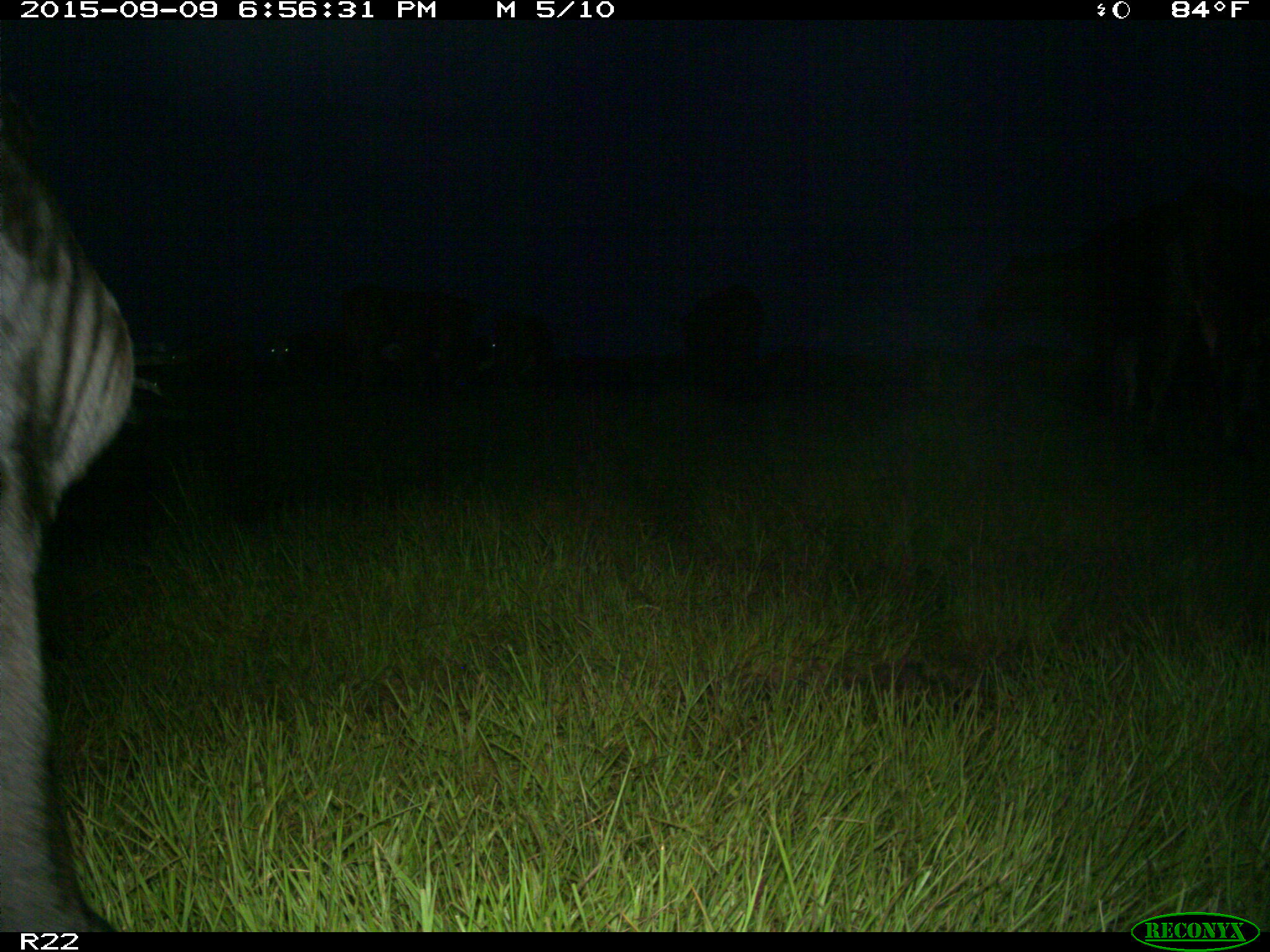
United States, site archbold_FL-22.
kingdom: Animalia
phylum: Chordata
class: Mammalia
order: Artiodactyla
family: Bovidae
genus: Bos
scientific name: Bos taurus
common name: domestic cow